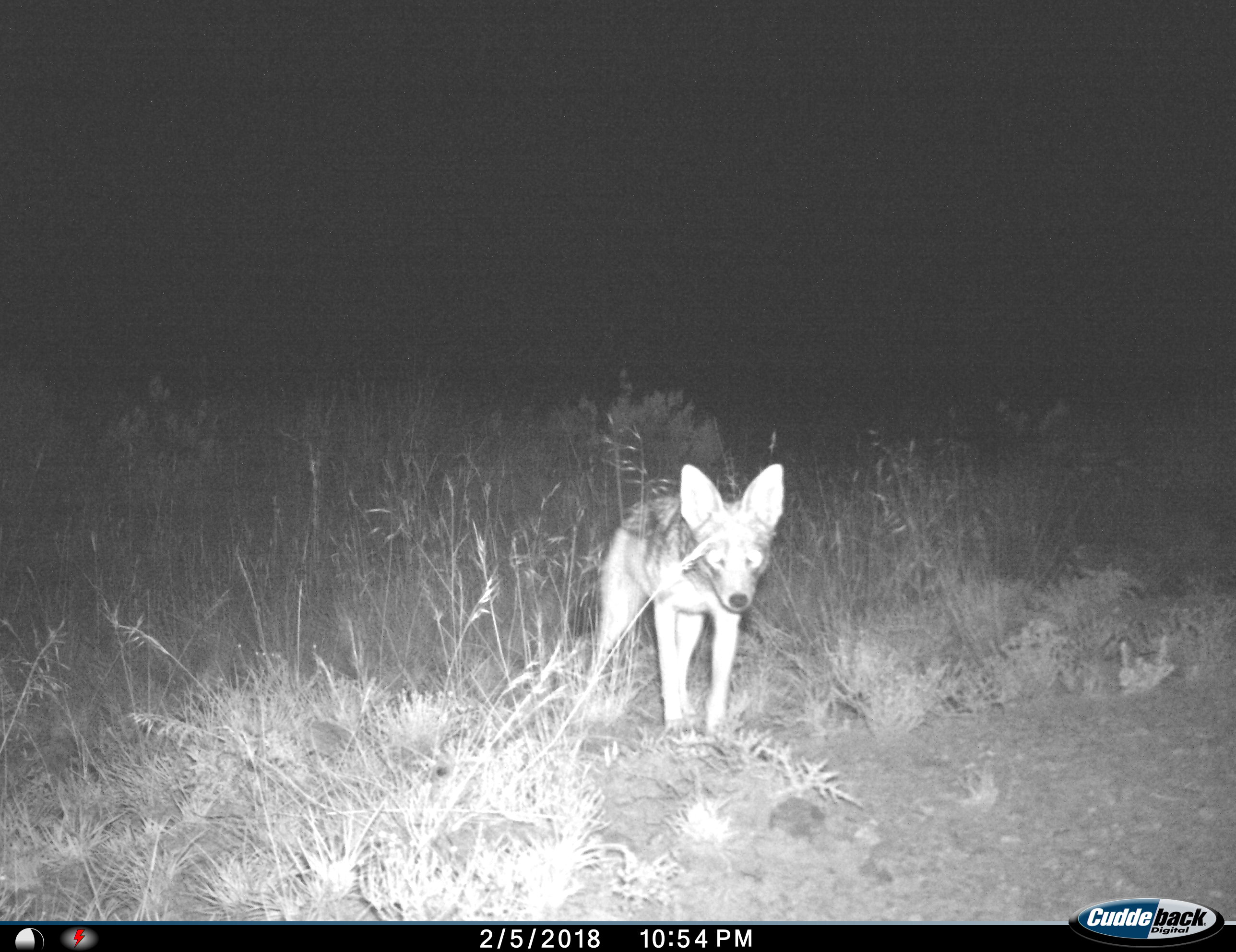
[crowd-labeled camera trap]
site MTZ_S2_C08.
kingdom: Animalia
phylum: Chordata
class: Mammalia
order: Carnivora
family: Canidae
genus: Lupulella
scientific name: Lupulella mesomelas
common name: black-backed jackal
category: jackalblackbacked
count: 1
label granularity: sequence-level